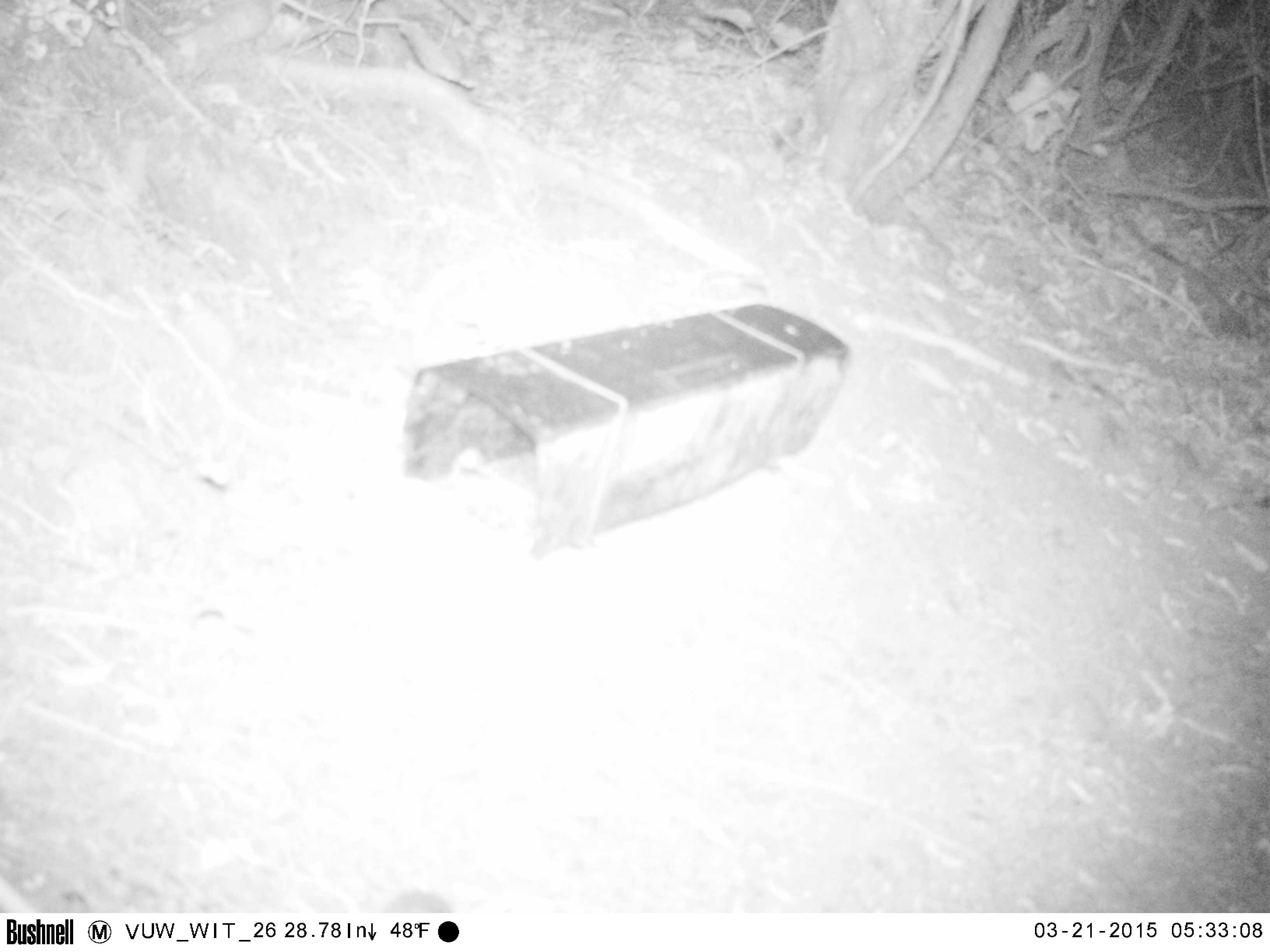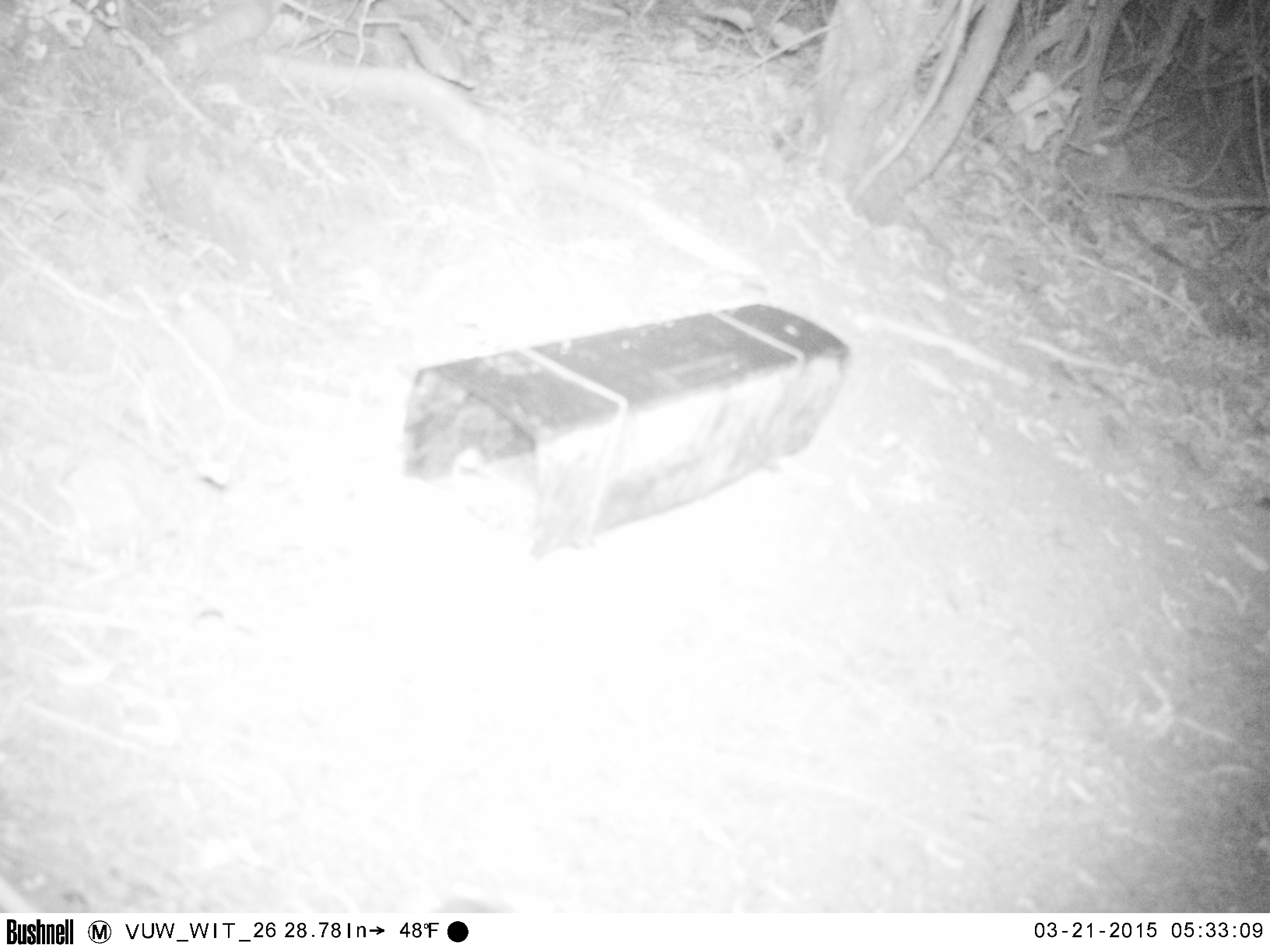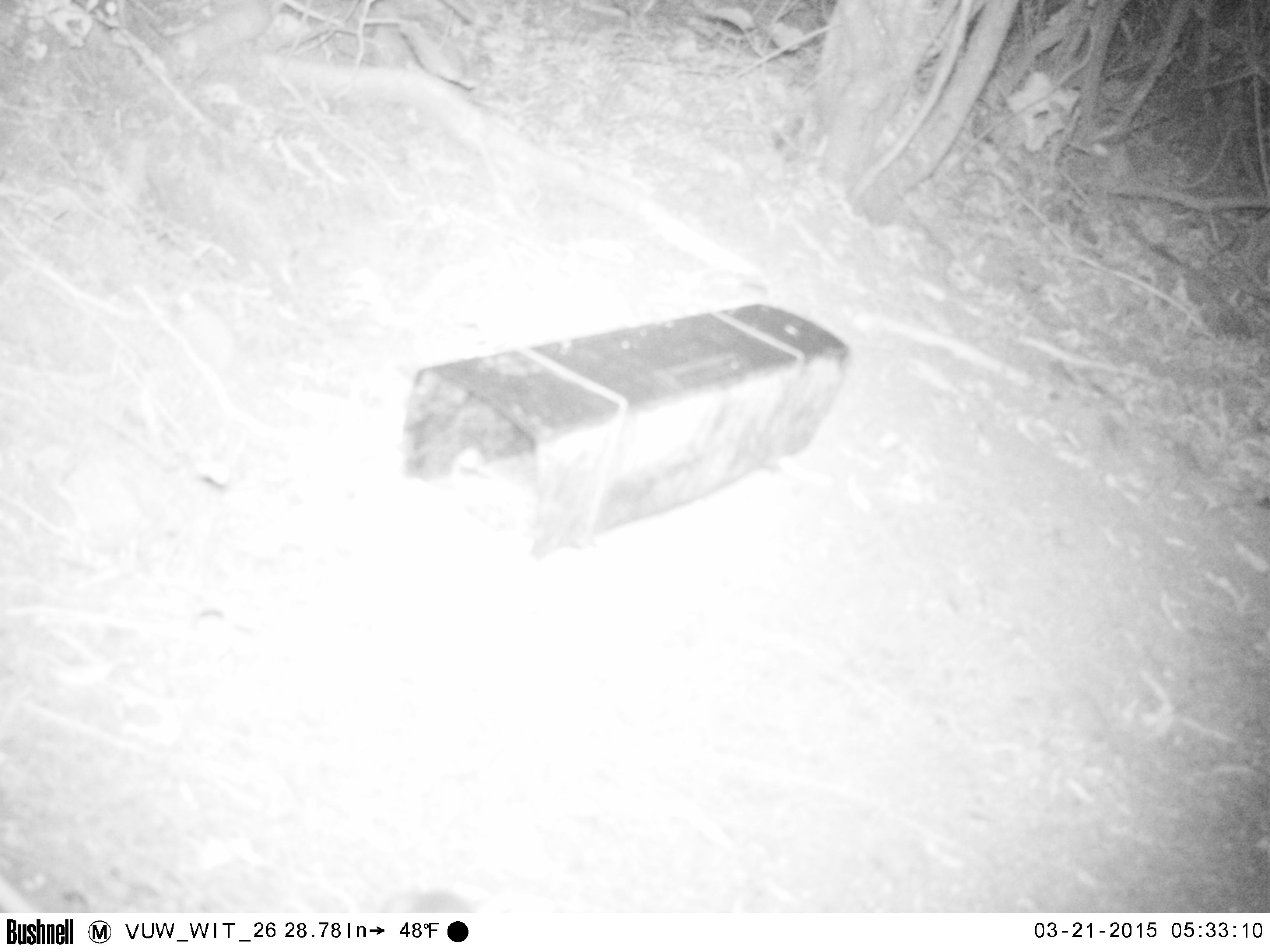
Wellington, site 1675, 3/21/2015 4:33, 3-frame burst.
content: unidentified animal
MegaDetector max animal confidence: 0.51